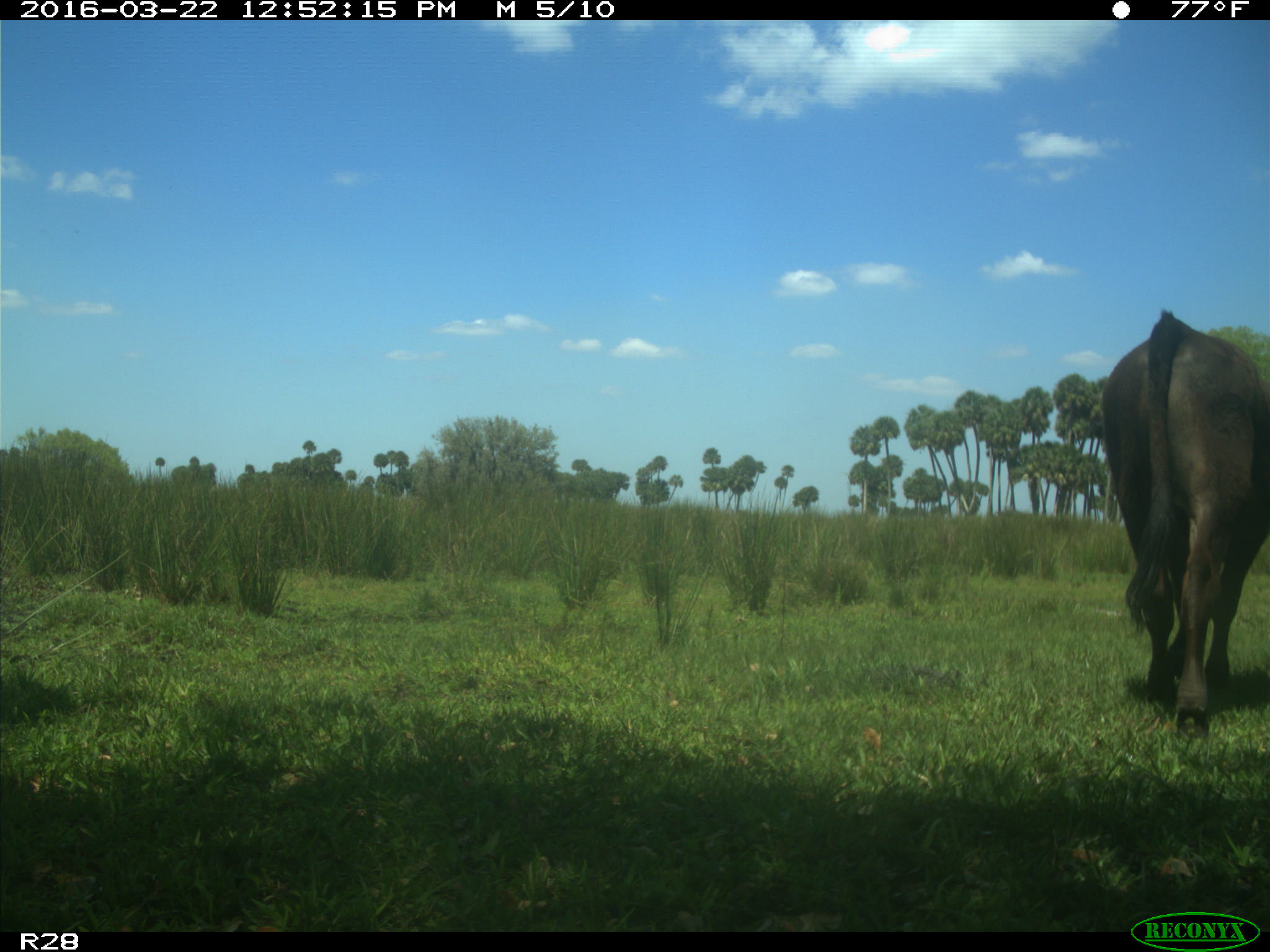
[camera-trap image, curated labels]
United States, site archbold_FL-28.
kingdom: Animalia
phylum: Chordata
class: Mammalia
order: Artiodactyla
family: Bovidae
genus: Bos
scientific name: Bos taurus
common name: domestic cow